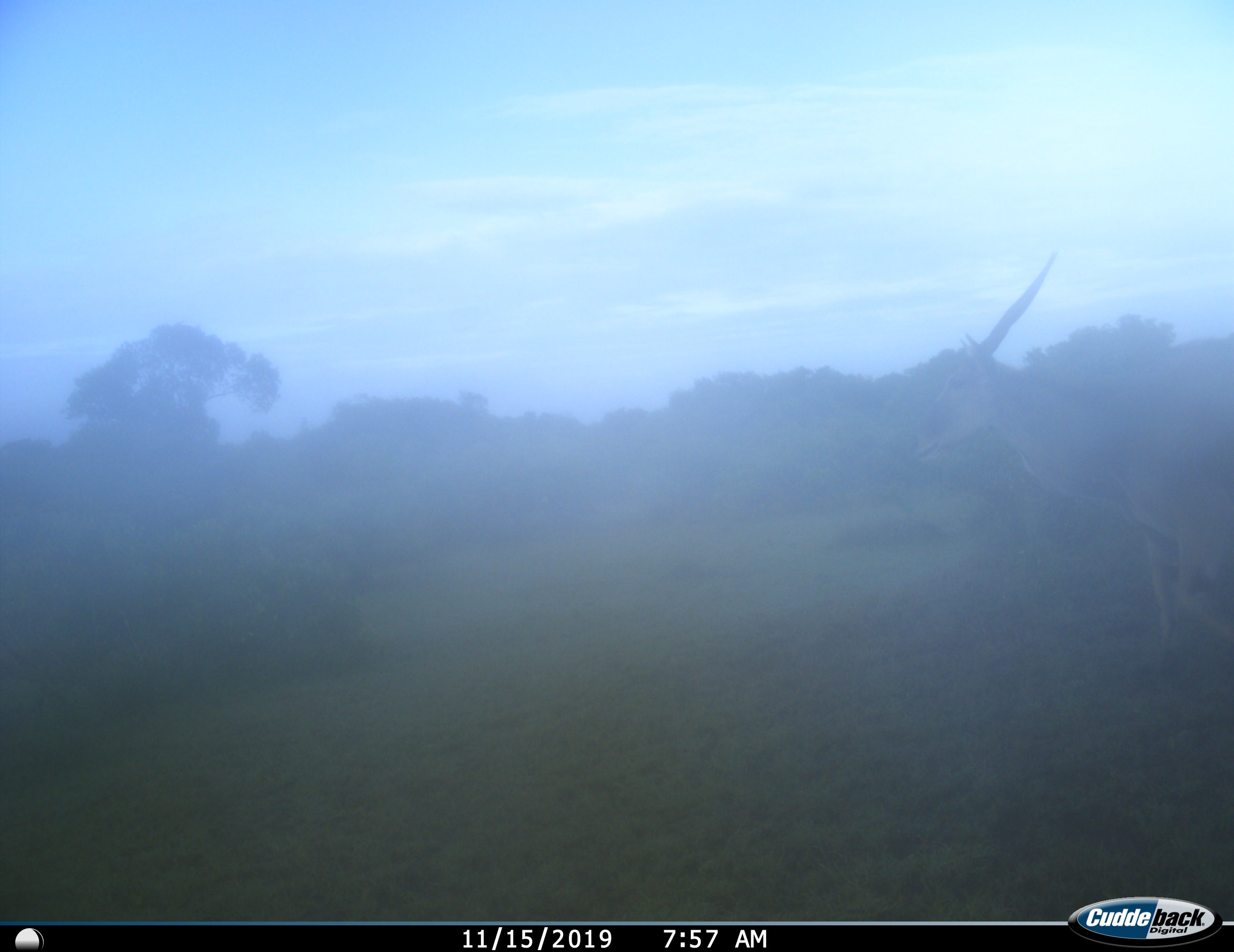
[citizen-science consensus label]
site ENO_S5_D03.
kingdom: Animalia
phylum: Chordata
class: Mammalia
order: Artiodactyla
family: Bovidae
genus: Tragelaphus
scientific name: Tragelaphus oryx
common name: eland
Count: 1.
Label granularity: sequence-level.